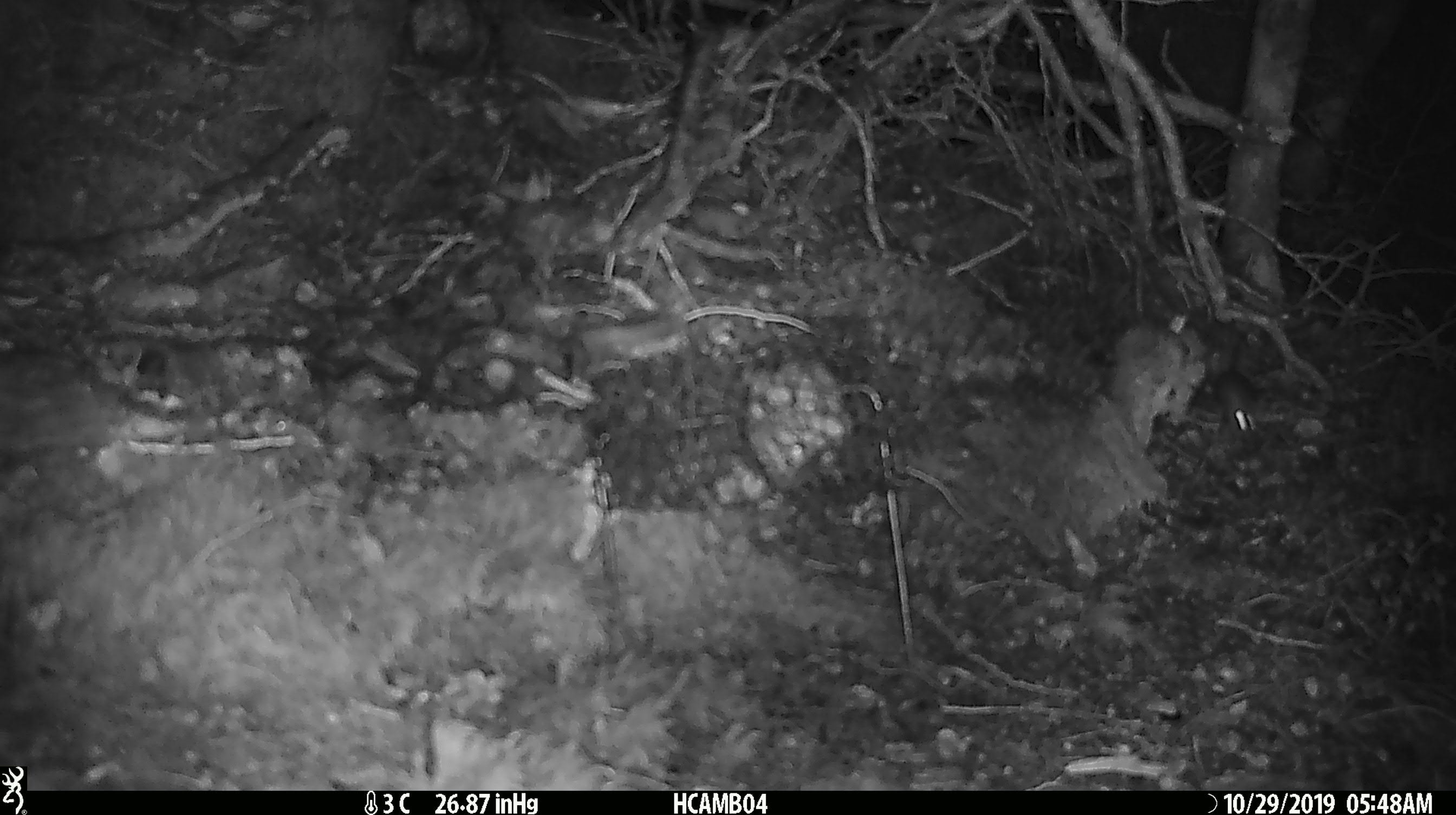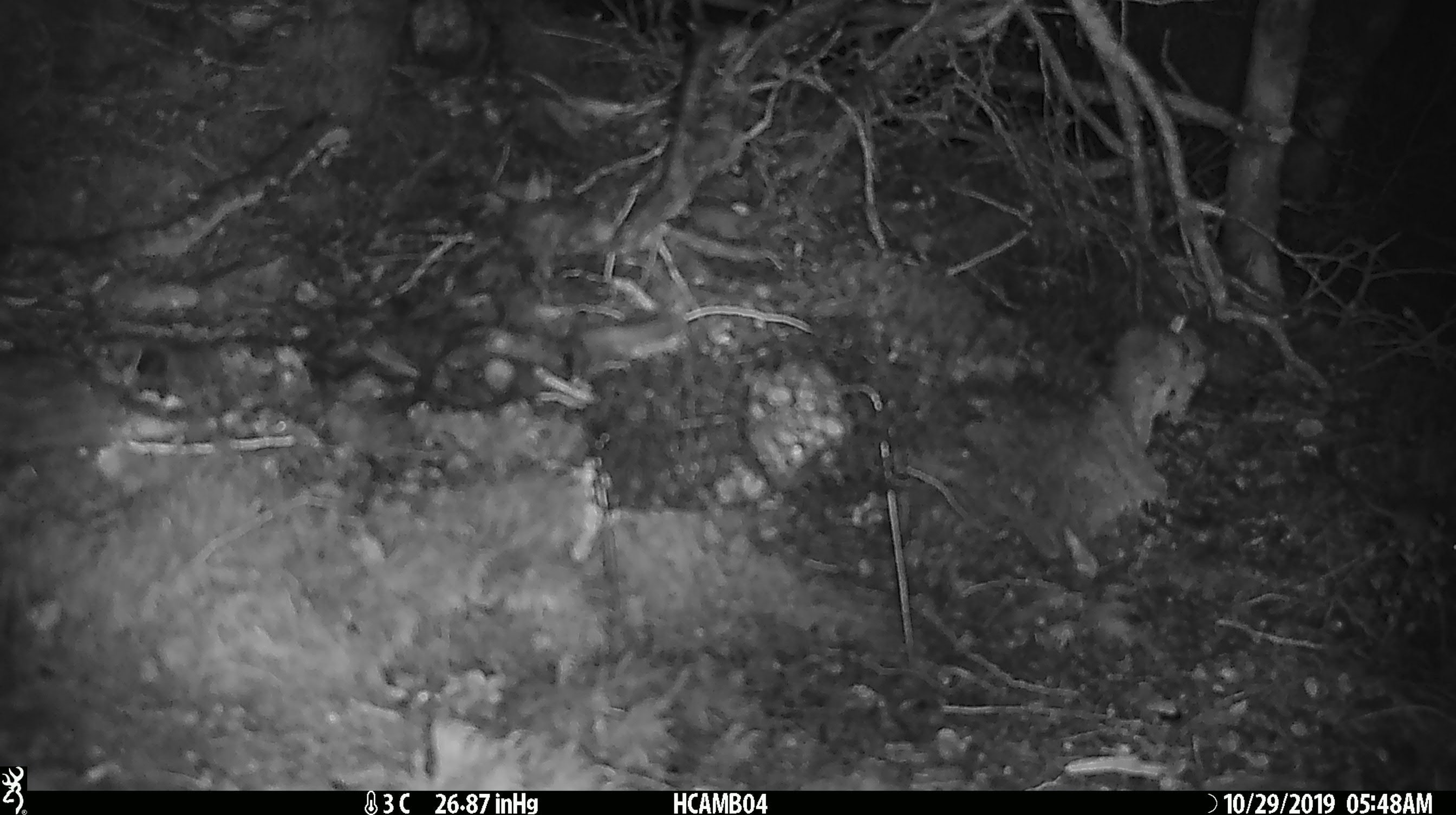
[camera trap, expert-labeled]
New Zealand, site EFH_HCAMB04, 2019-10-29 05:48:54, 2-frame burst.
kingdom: Animalia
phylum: Chordata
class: Mammalia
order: Rodentia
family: Muridae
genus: Mus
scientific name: Mus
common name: mouse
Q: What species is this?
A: Mouse (Mus).